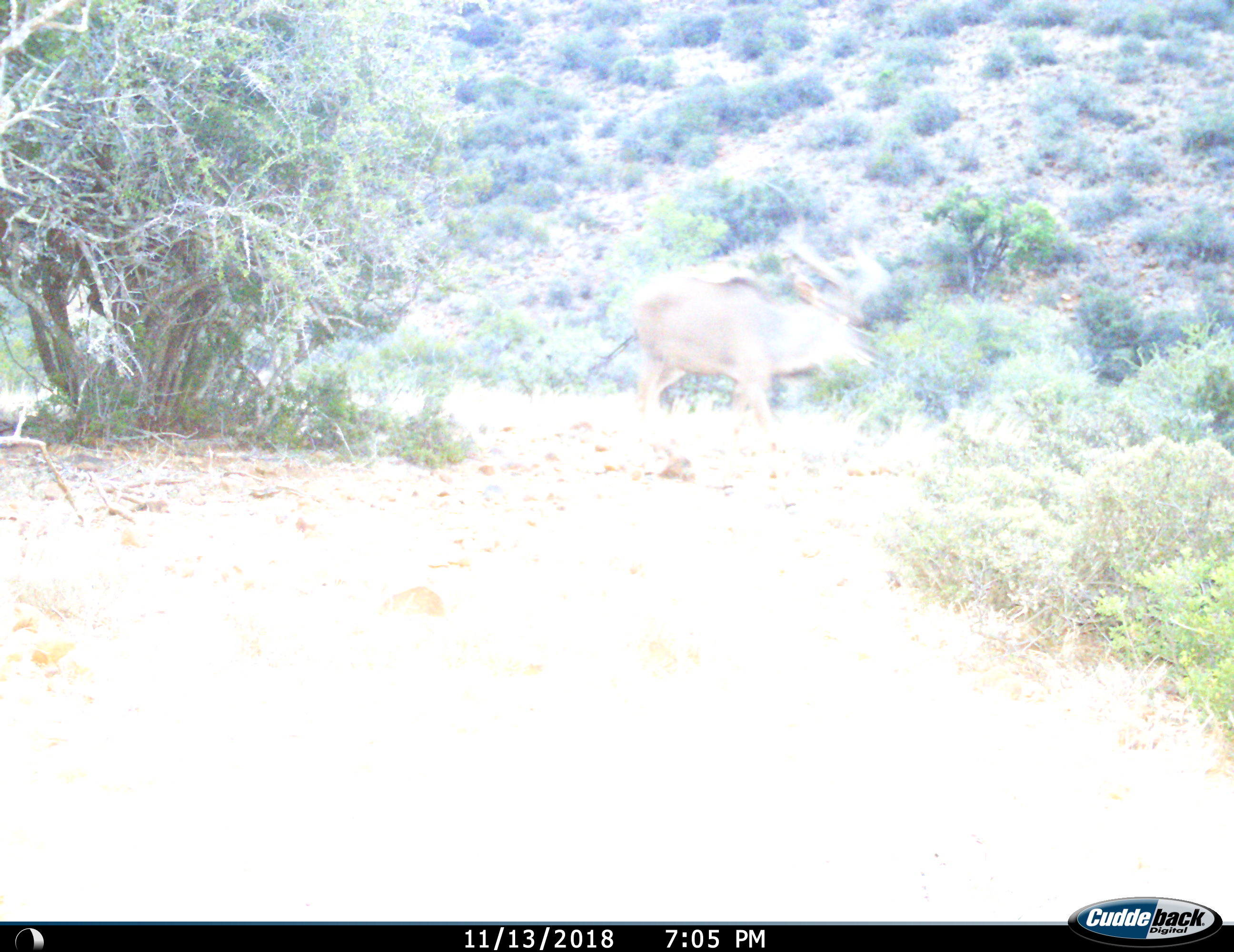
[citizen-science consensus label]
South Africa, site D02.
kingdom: Animalia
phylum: Chordata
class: Mammalia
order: Artiodactyla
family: Bovidae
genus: Tragelaphus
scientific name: Tragelaphus strepsiceros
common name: greater kudu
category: kudu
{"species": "kudu (greater kudu) (Tragelaphus strepsiceros)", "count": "1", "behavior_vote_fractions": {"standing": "29%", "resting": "0%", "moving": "71%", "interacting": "0%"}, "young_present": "0%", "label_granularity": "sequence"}